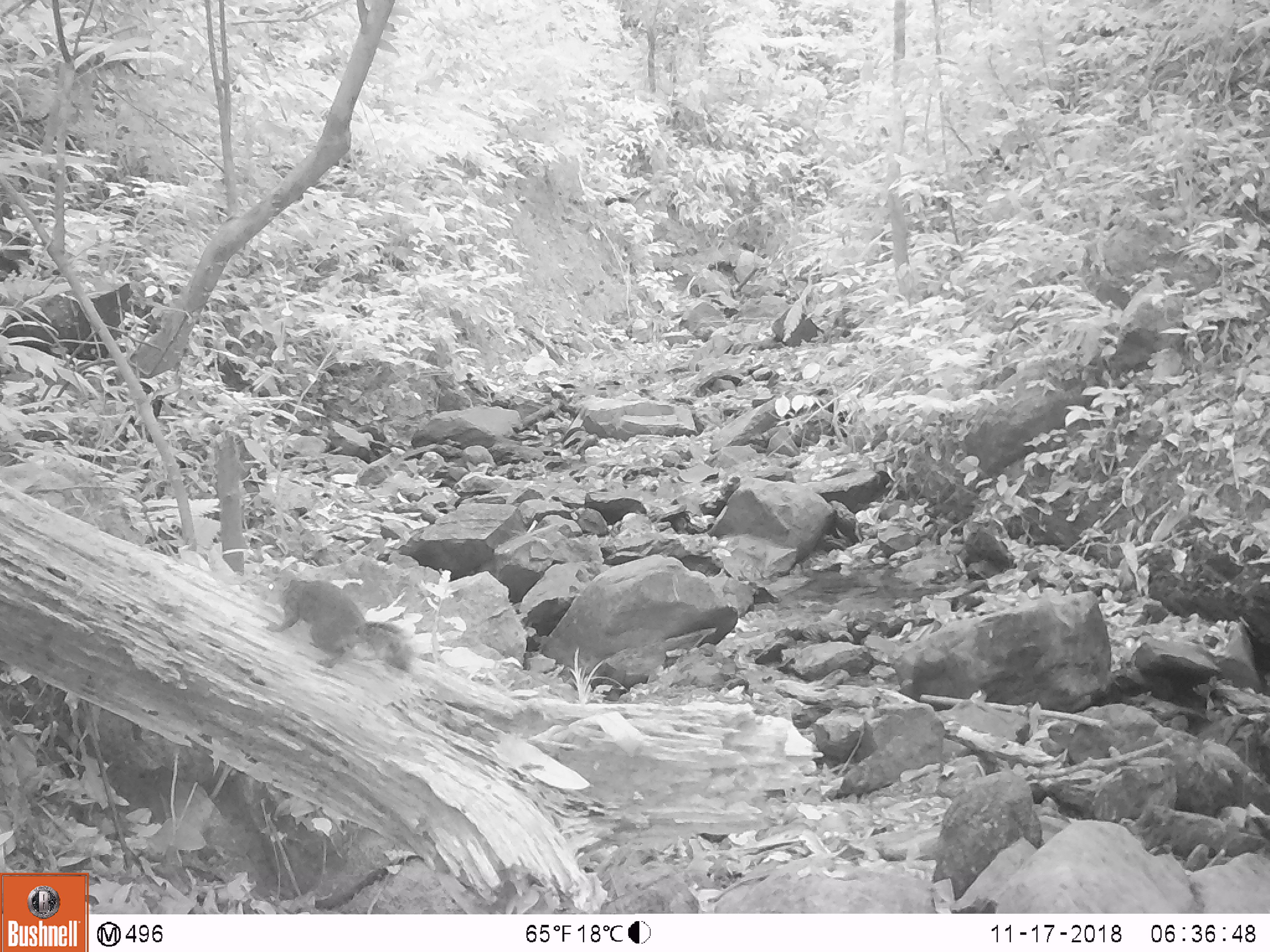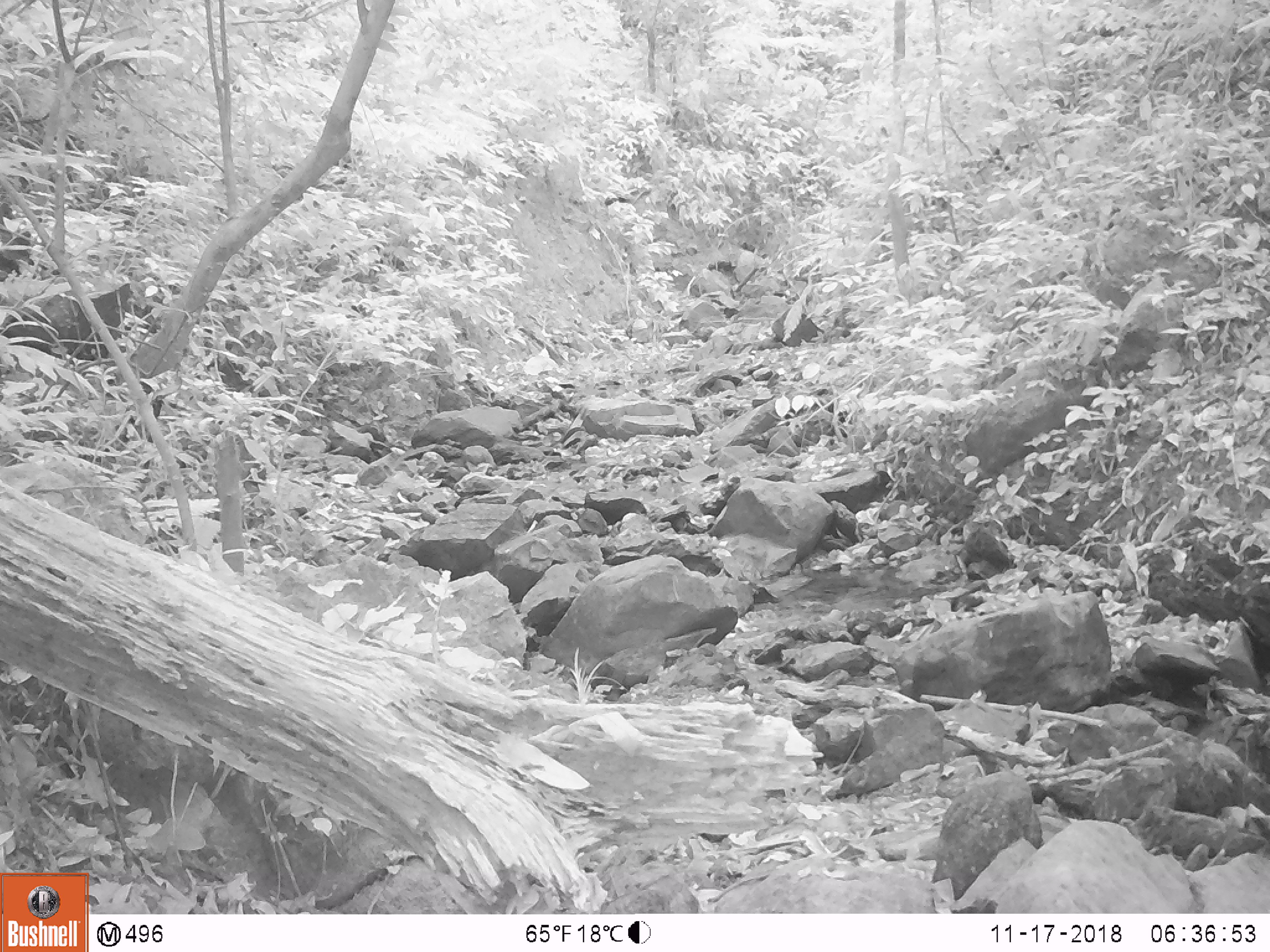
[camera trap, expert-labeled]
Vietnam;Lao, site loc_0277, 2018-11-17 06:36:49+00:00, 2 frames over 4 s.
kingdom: Animalia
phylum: Chordata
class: Mammalia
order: Rodentia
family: Sciuridae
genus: Dremomys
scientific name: Dremomys rufigenis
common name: red-cheeked squirrel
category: red cheeked squirrel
Red cheeked squirrel (red-cheeked squirrel) (Dremomys rufigenis). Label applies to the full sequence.